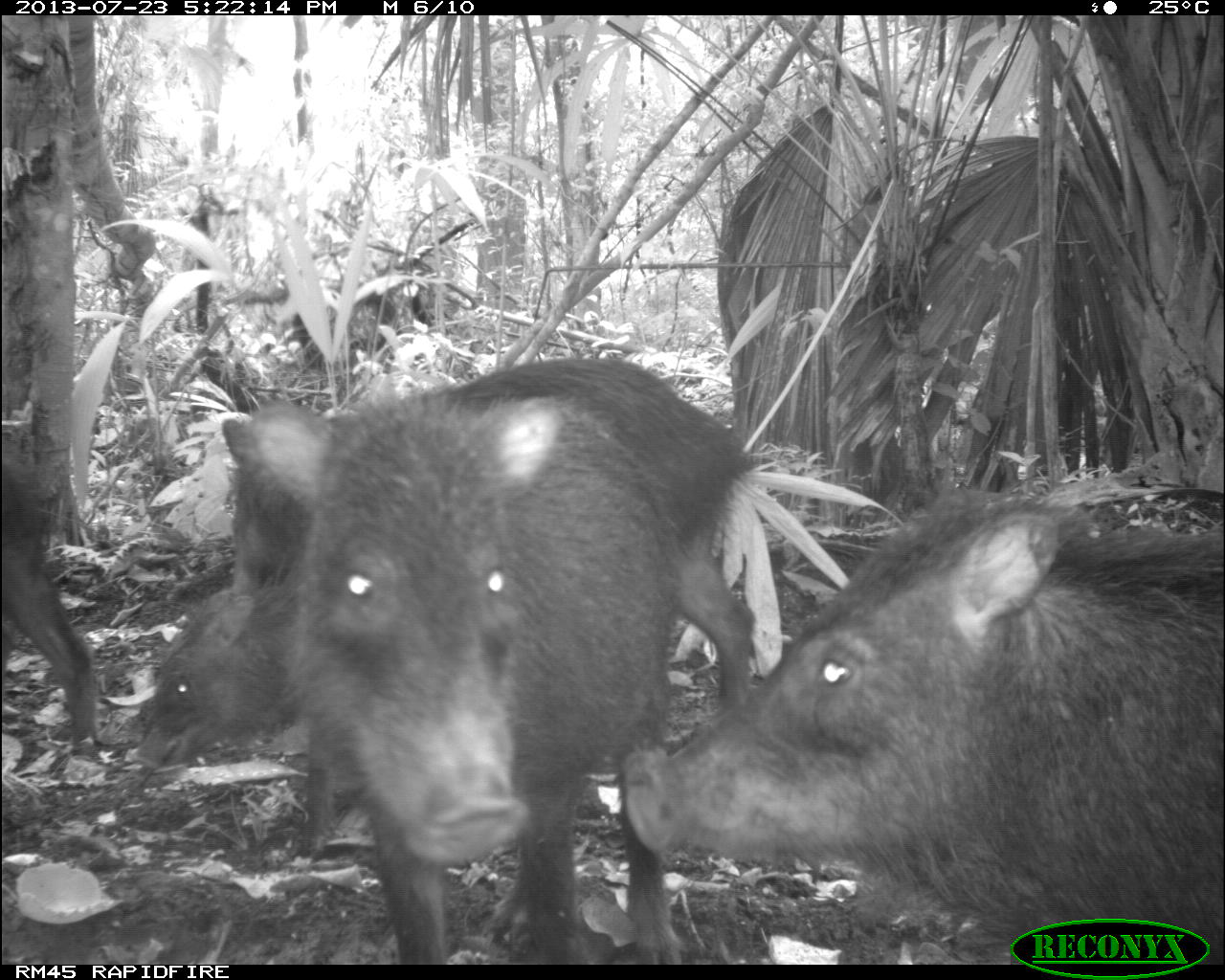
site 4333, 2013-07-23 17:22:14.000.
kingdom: Animalia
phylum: Chordata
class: Mammalia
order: Artiodactyla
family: Tayassuidae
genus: Tayassu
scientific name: Tayassu pecari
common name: white-lipped peccary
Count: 4.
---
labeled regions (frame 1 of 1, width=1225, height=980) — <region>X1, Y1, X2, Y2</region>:
tayassu pecari: <region>620, 487, 1225, 963</region>; <region>248, 352, 680, 964</region>; <region>219, 357, 754, 714</region>; <region>127, 556, 354, 862</region>; <region>0, 452, 99, 757</region>